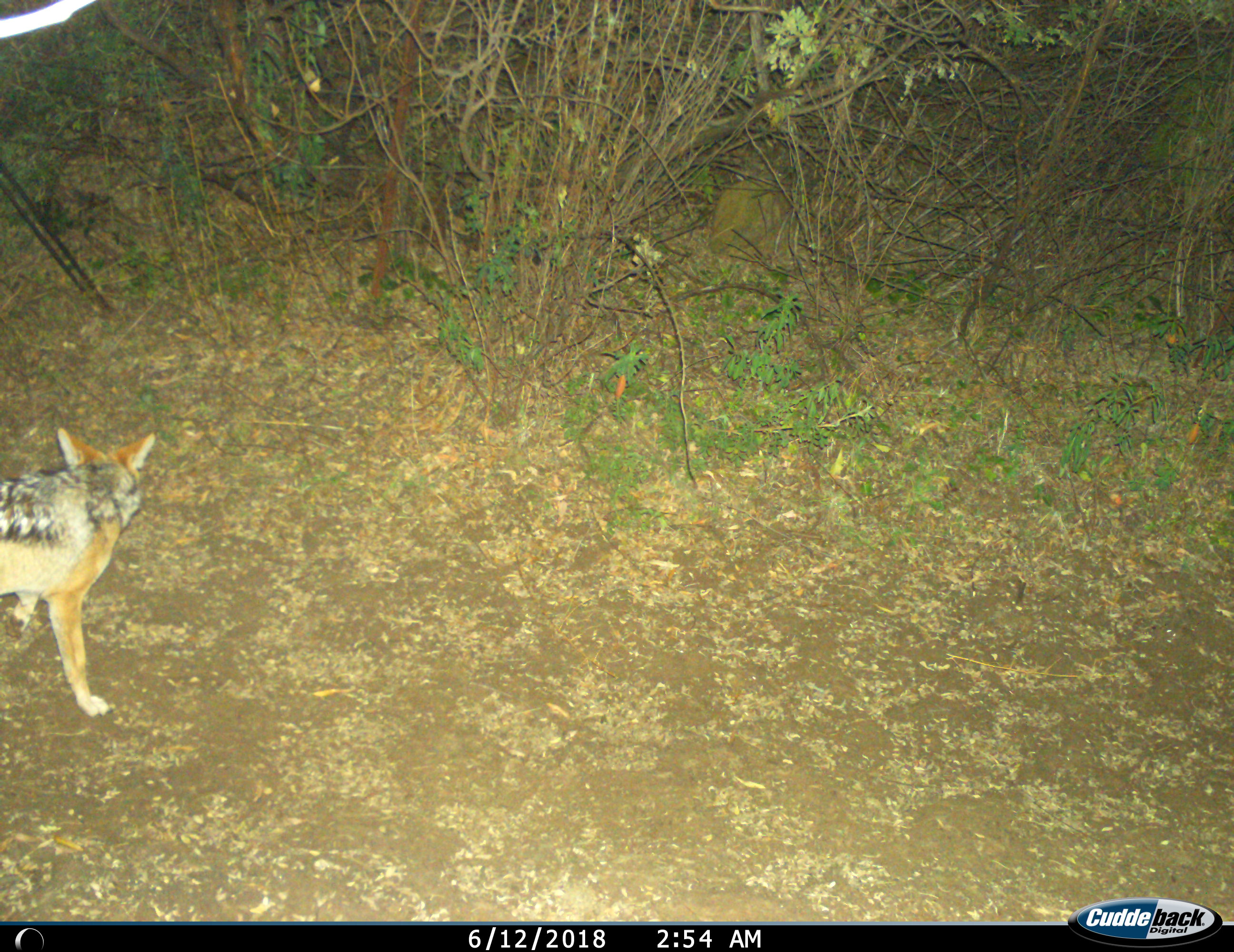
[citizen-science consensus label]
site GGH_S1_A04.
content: unidentified animal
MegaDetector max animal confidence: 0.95